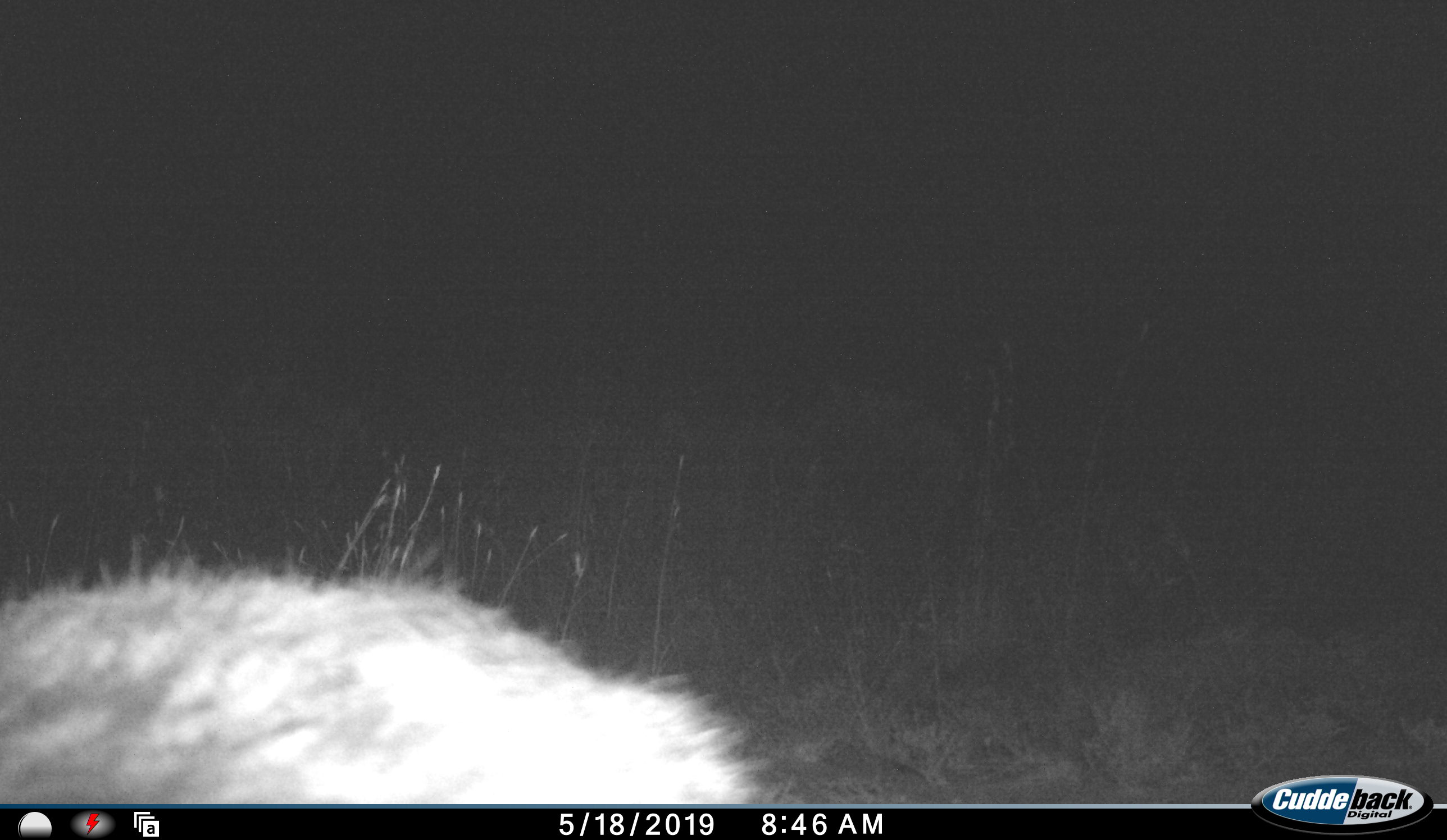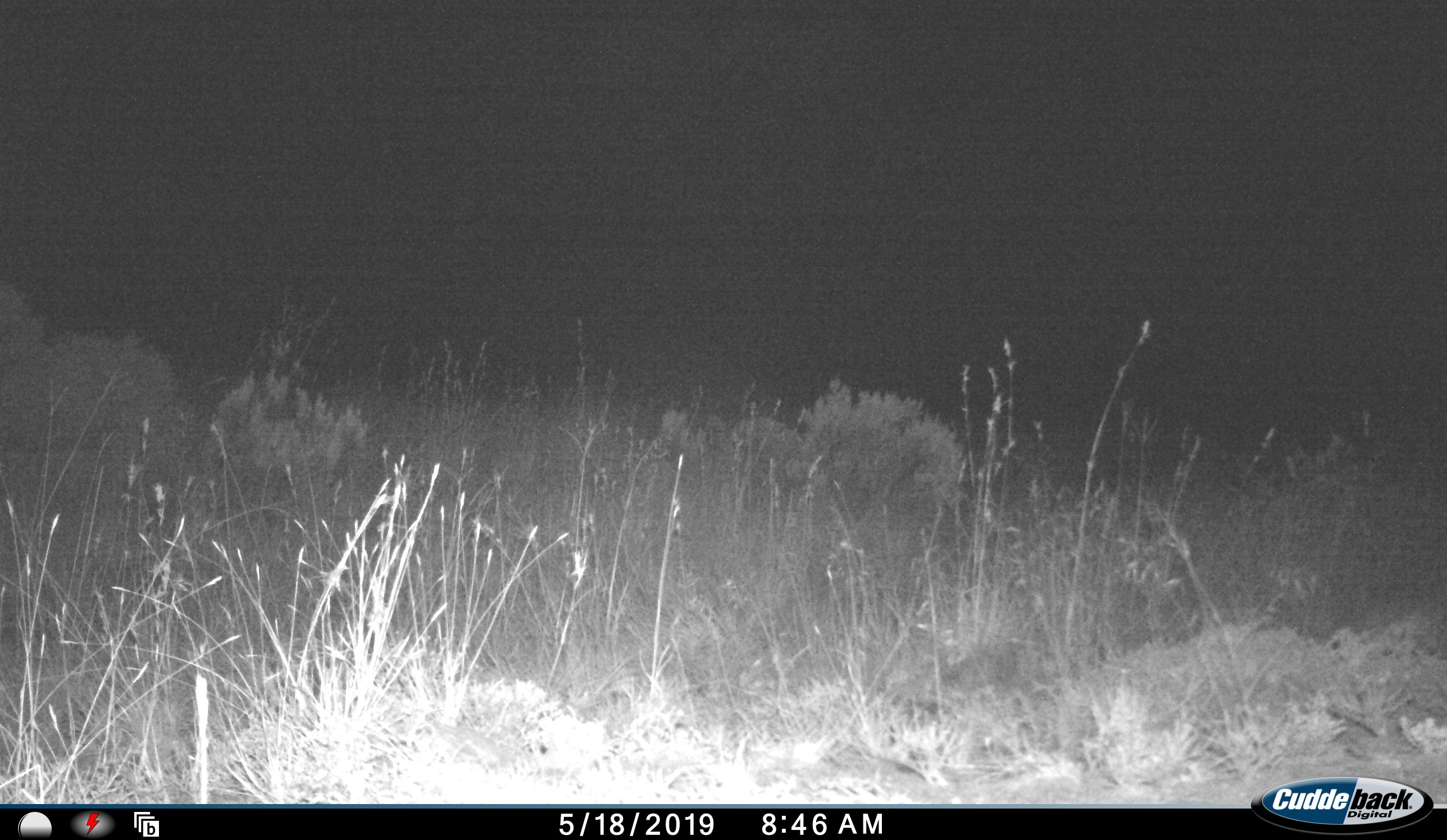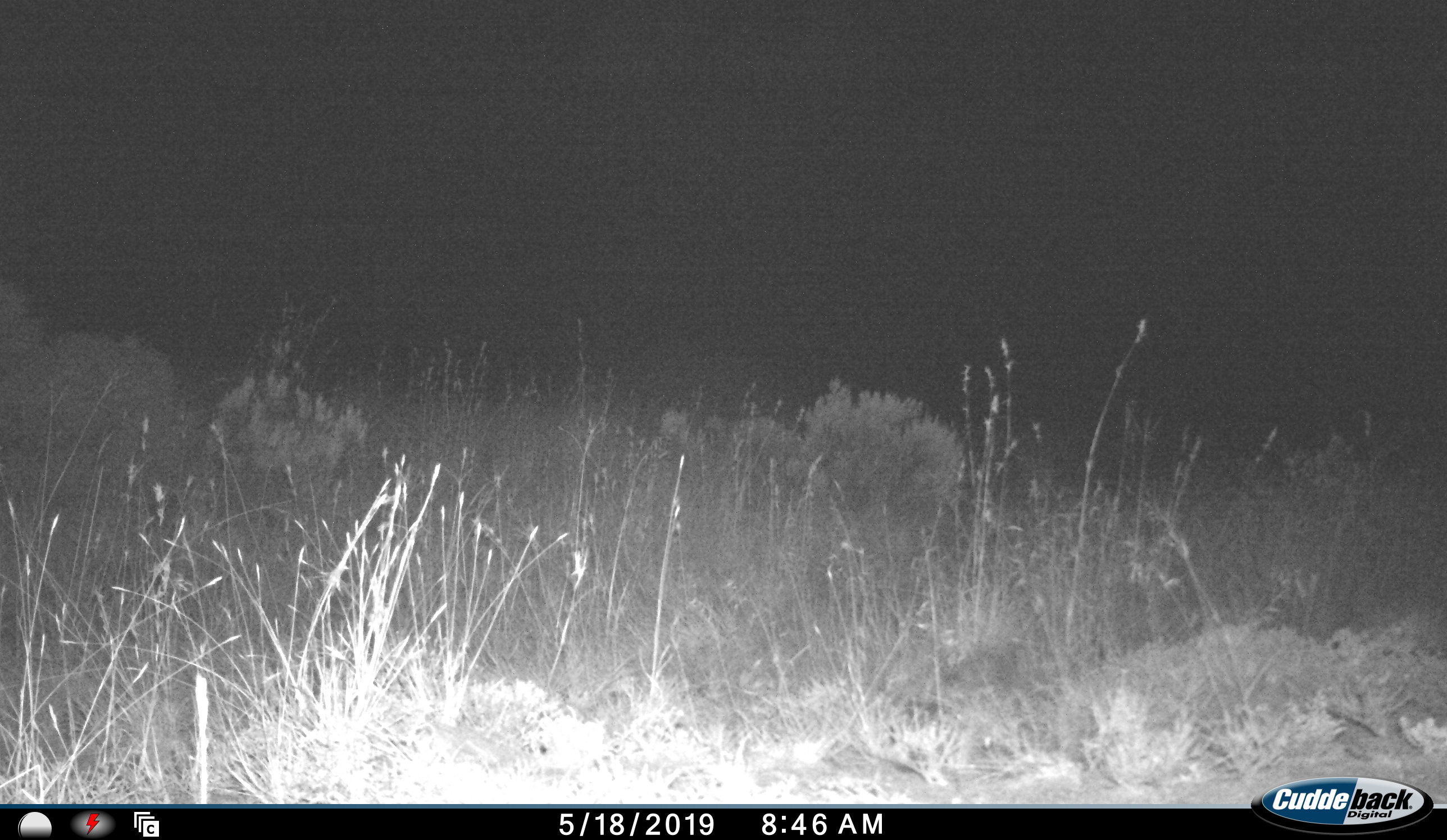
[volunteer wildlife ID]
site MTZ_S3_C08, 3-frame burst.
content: unidentified animal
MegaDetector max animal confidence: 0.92